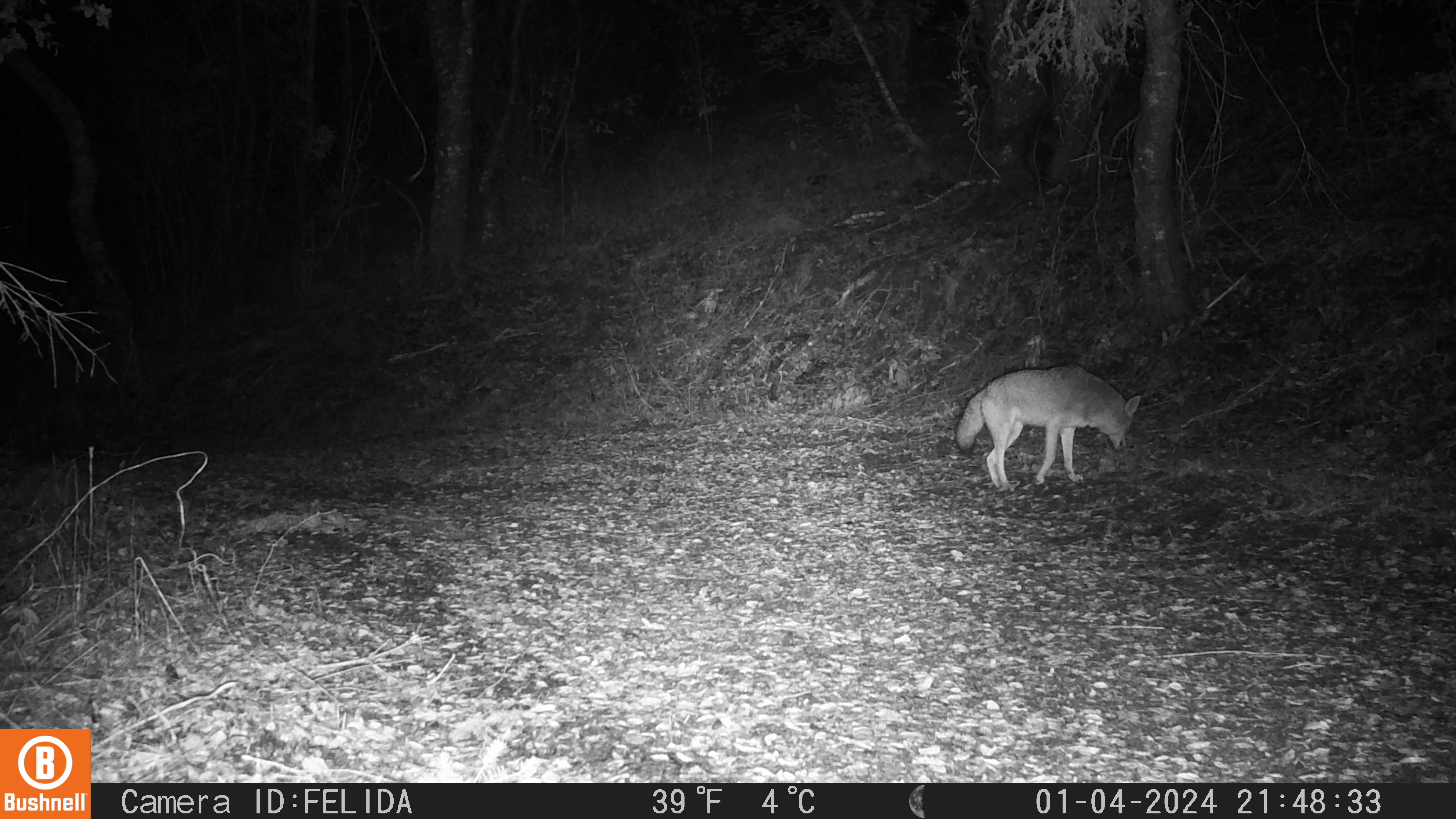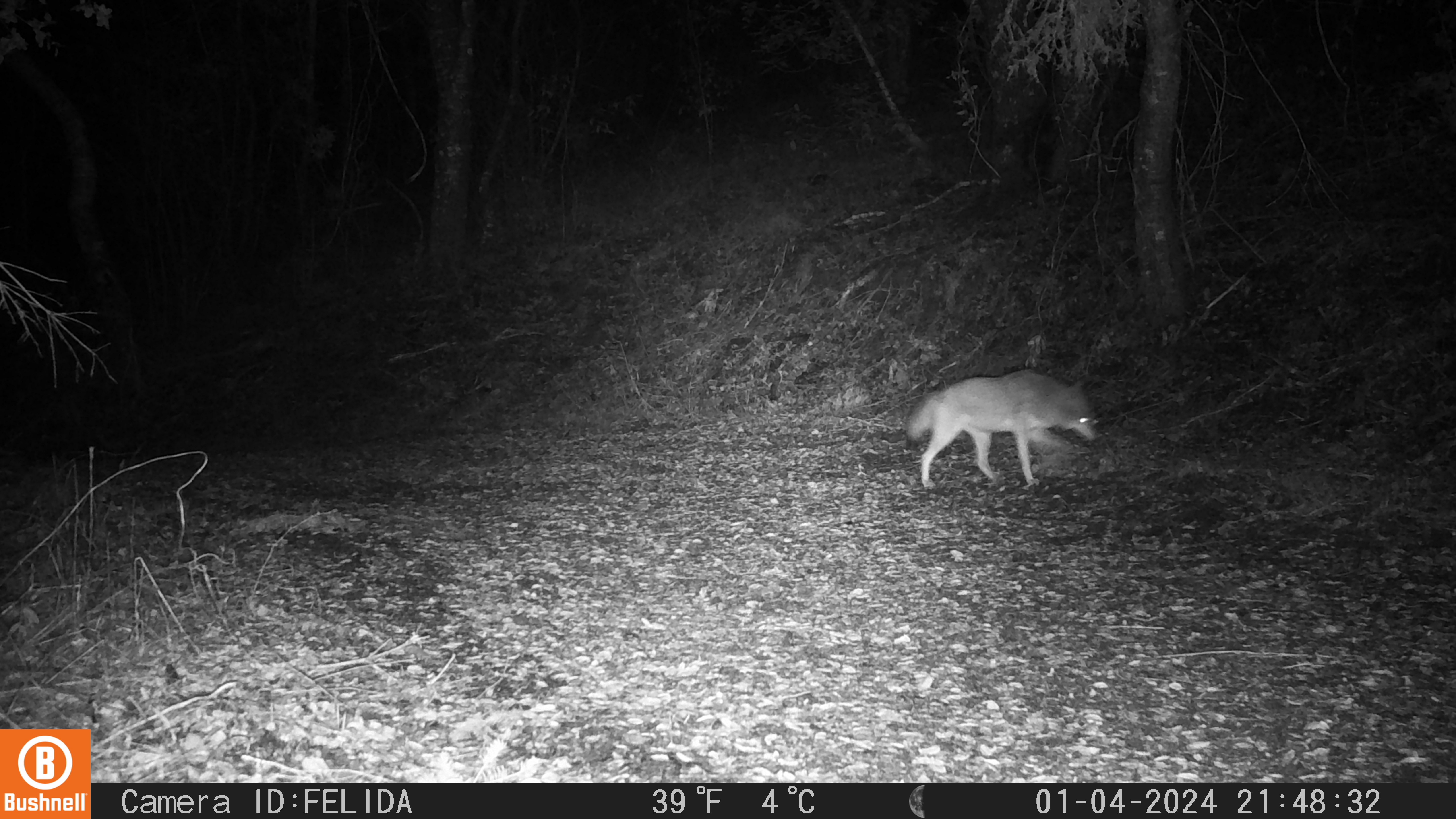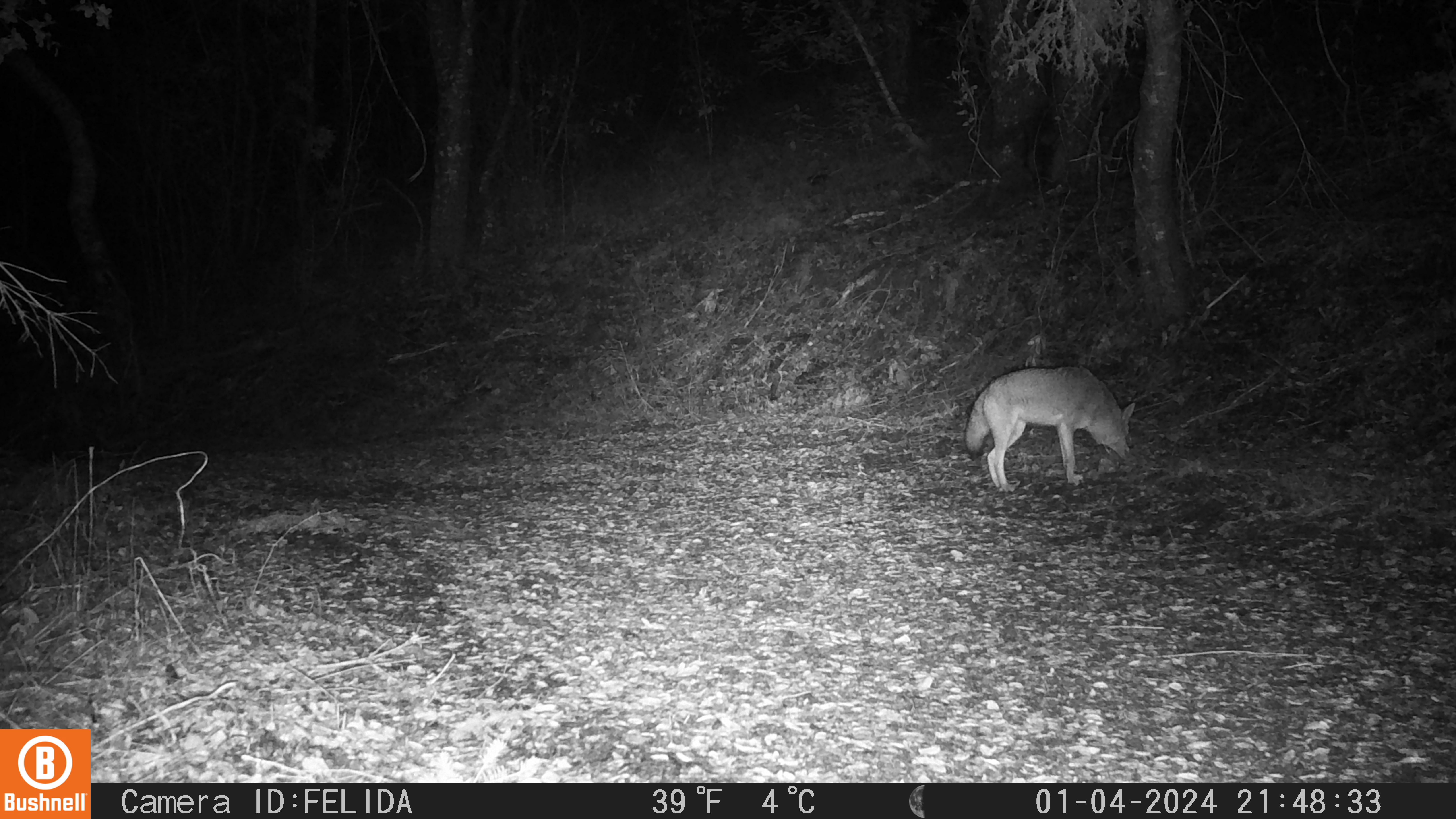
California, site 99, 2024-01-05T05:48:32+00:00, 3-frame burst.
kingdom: Animalia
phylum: Chordata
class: Mammalia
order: Carnivora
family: Canidae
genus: Canis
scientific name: Canis latrans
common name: coyote